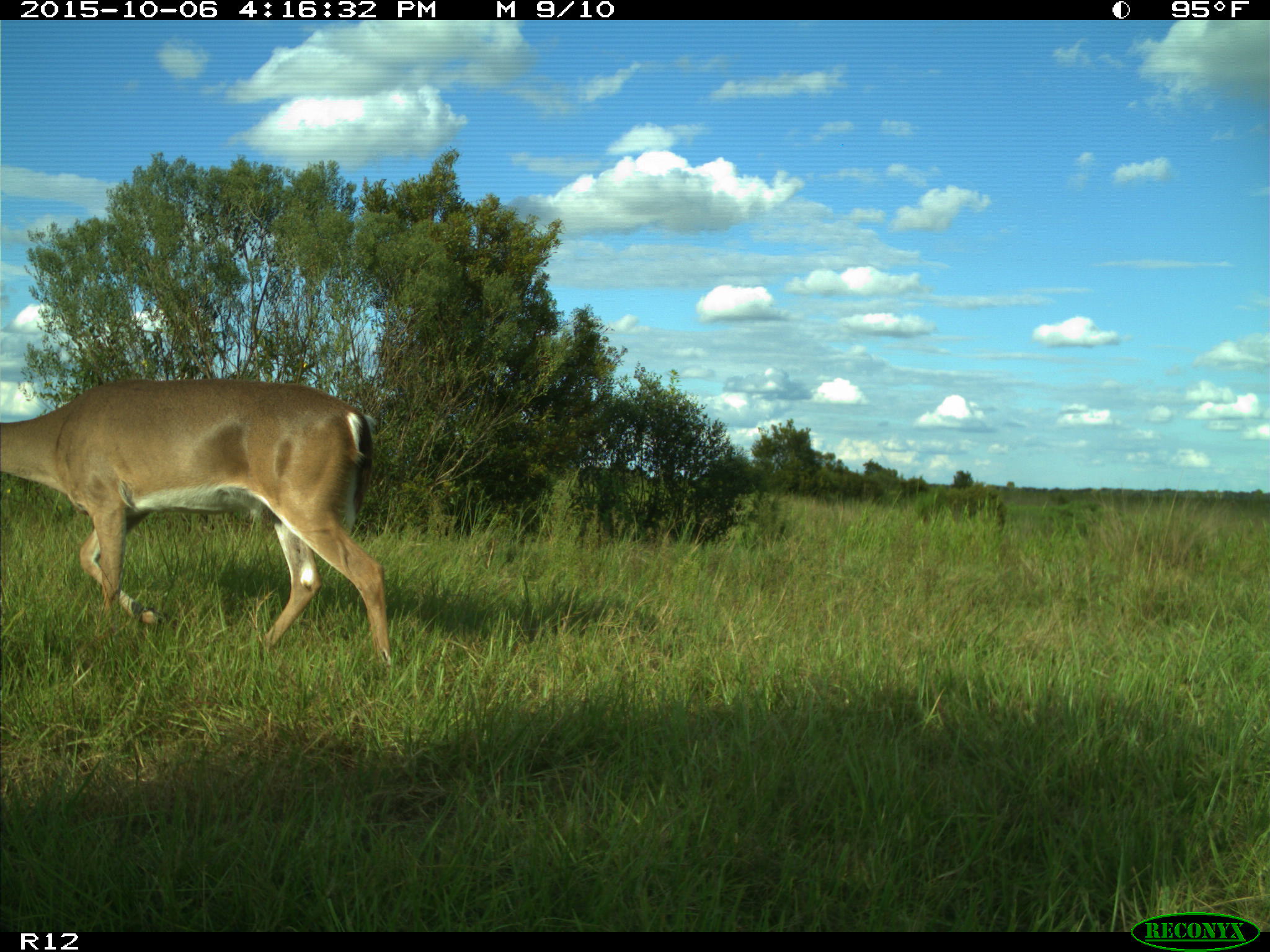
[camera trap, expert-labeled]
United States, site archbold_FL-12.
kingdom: Animalia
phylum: Chordata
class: Mammalia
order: Artiodactyla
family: Cervidae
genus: Odocoileus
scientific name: Odocoileus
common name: deer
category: unidentified deer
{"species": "unidentified deer (deer) (Odocoileus)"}